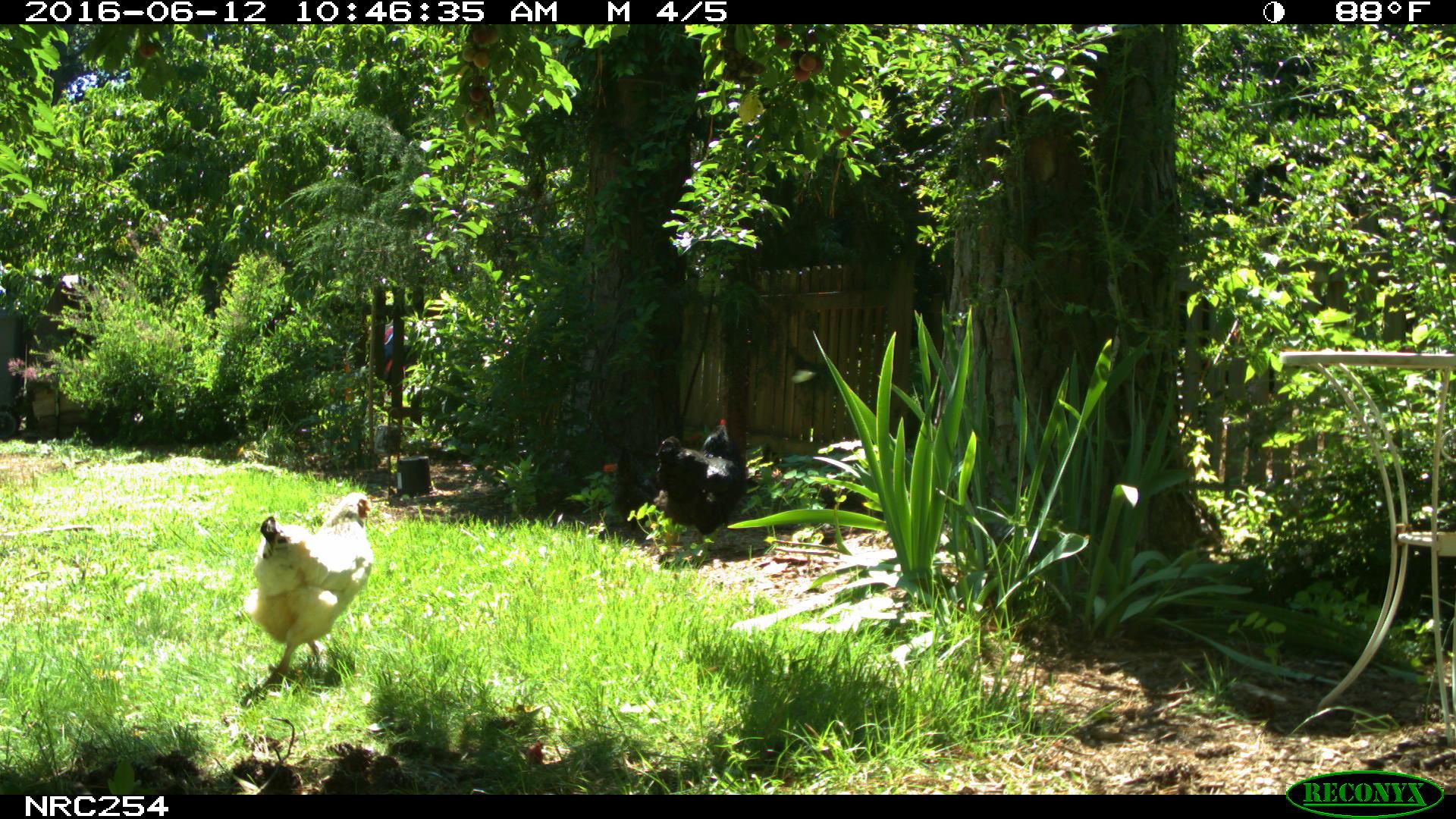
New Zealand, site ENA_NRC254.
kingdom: Animalia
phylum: Chordata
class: Aves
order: Galliformes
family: Phasianidae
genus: Gallus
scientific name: Gallus gallus domesticus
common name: chicken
Chicken (Gallus gallus domesticus).